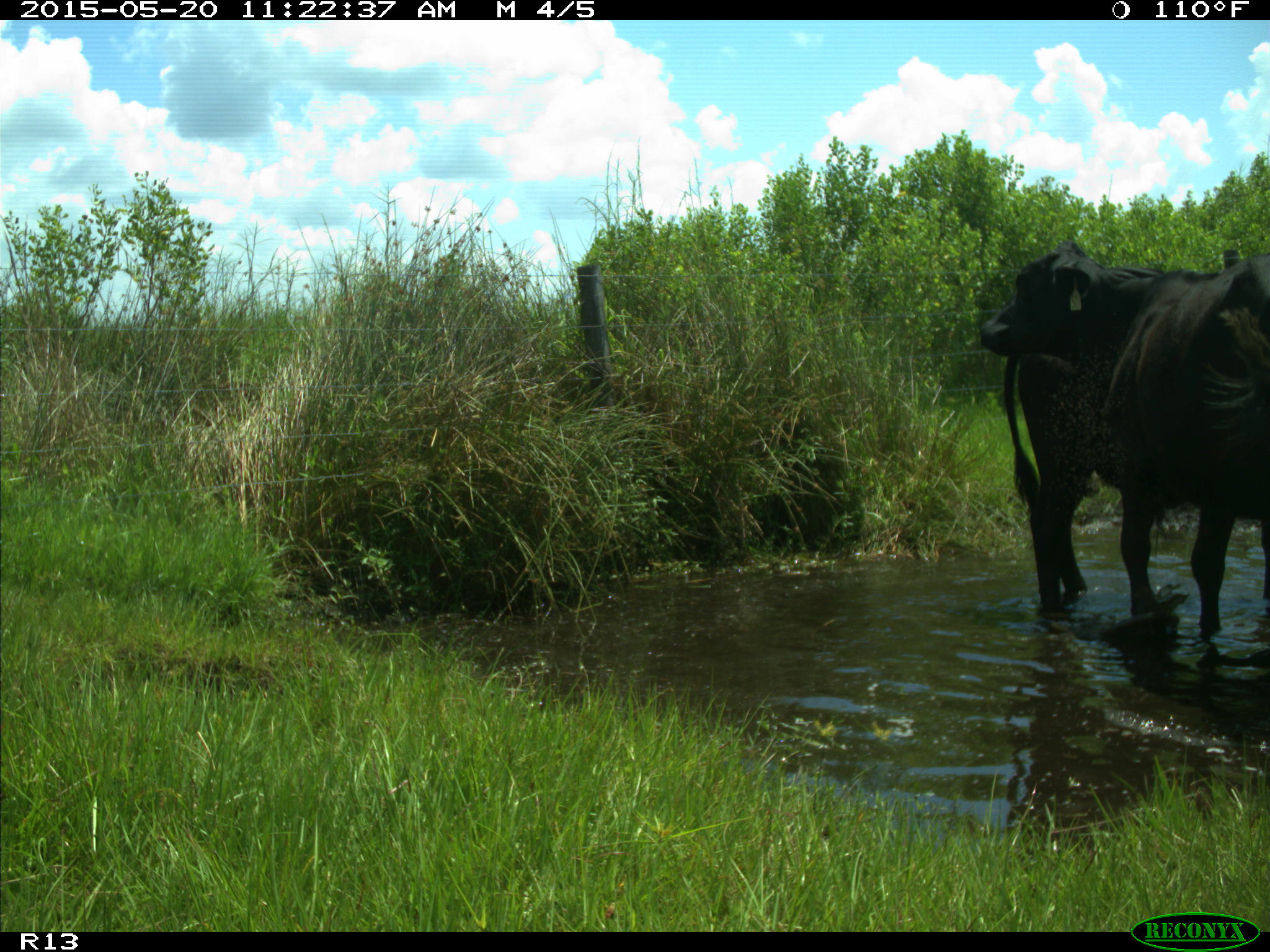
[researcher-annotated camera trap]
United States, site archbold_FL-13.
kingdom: Animalia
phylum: Chordata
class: Mammalia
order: Artiodactyla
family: Bovidae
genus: Bos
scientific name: Bos taurus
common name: domestic cow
Bos taurus (domestic cow).